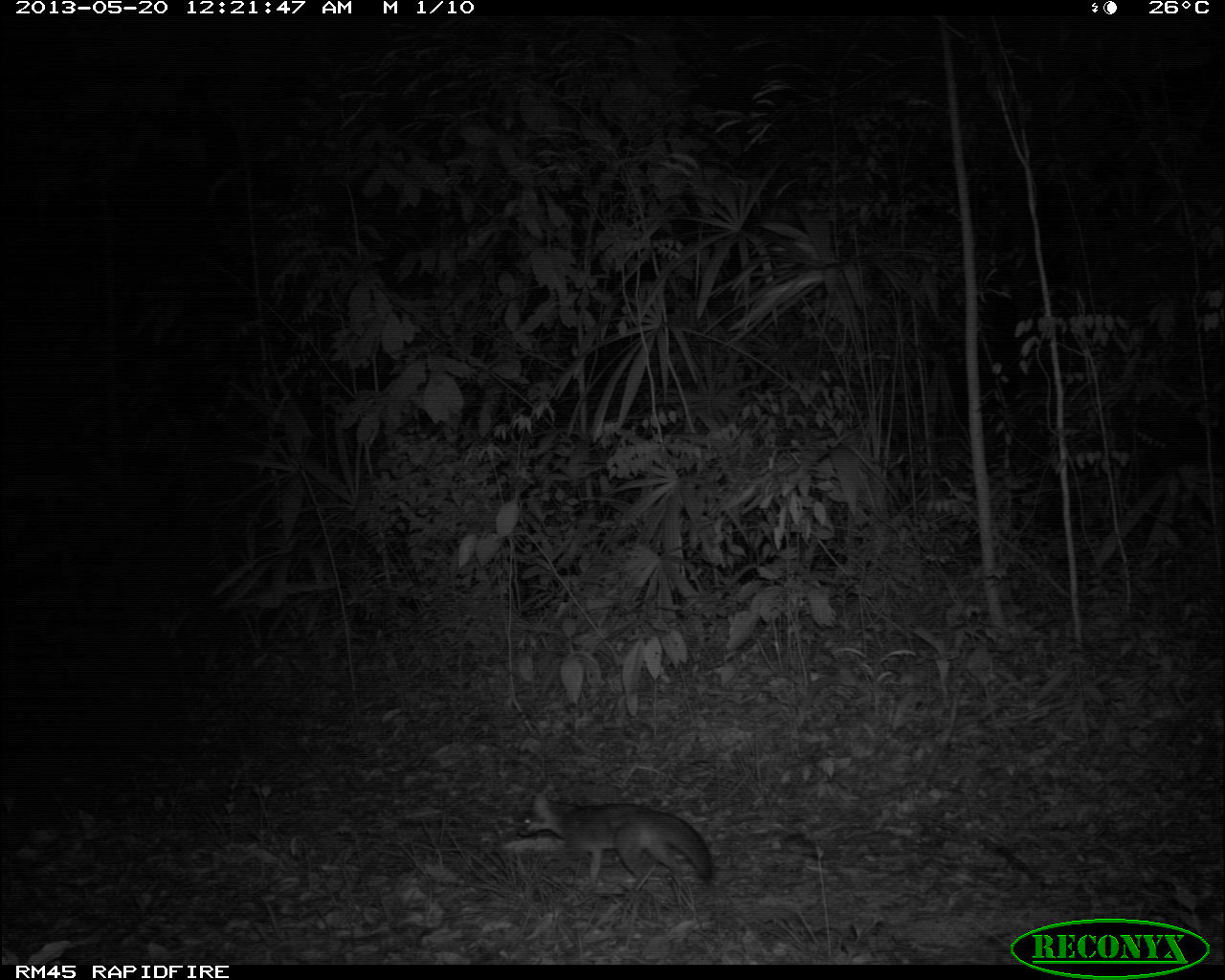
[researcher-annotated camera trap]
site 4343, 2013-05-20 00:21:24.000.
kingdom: Animalia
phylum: Chordata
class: Mammalia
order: Carnivora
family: Canidae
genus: Urocyon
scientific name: Urocyon cinereoargenteus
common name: gray fox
Urocyon cinereoargenteus (gray fox), count 1.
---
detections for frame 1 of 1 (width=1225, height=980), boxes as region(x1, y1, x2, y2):
urocyon cinereoargenteus: region(515, 789, 715, 891)